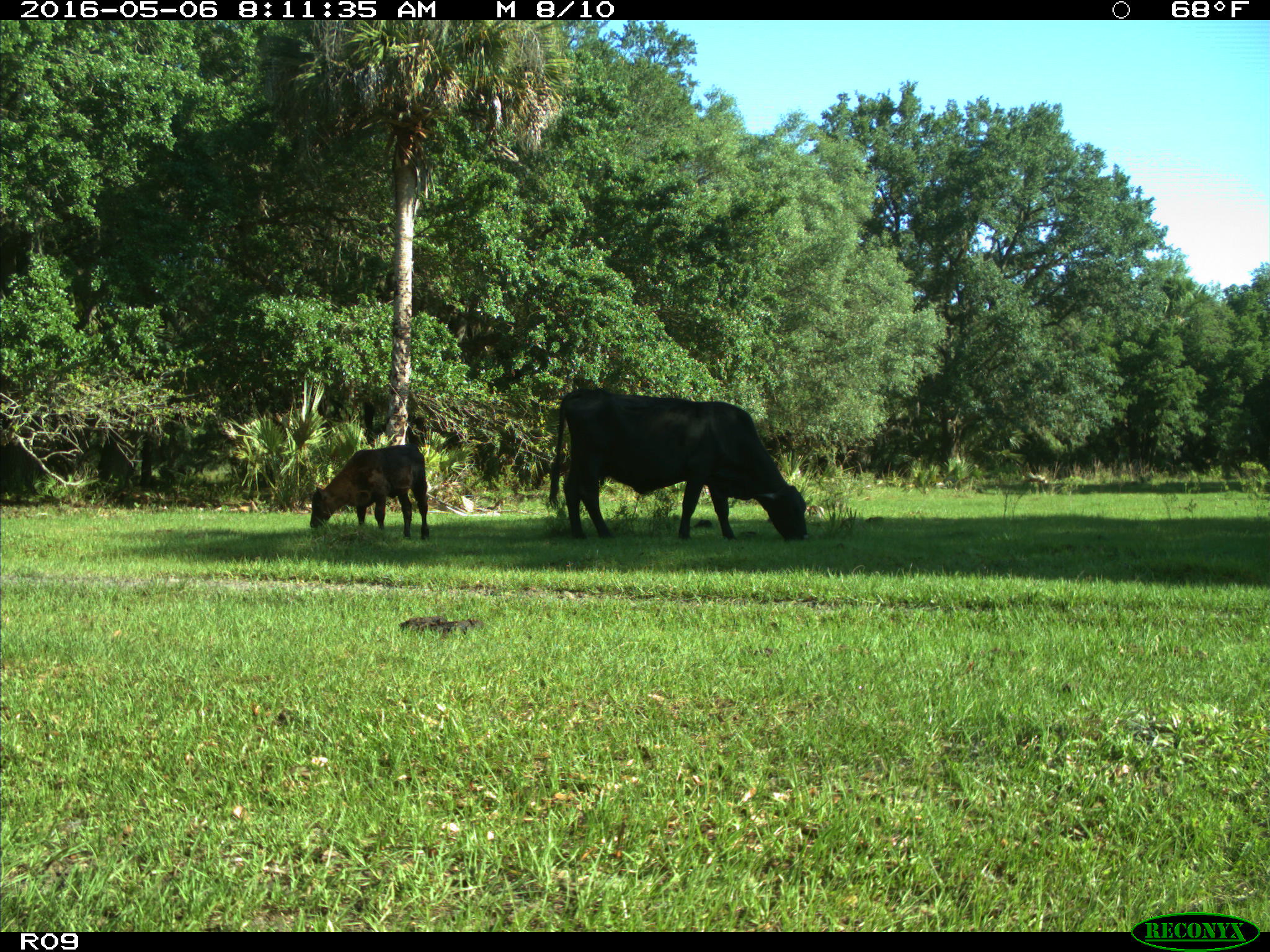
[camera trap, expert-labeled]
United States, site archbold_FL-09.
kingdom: Animalia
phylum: Chordata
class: Mammalia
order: Artiodactyla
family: Bovidae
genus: Bos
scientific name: Bos taurus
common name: domestic cow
Bos taurus (domestic cow).